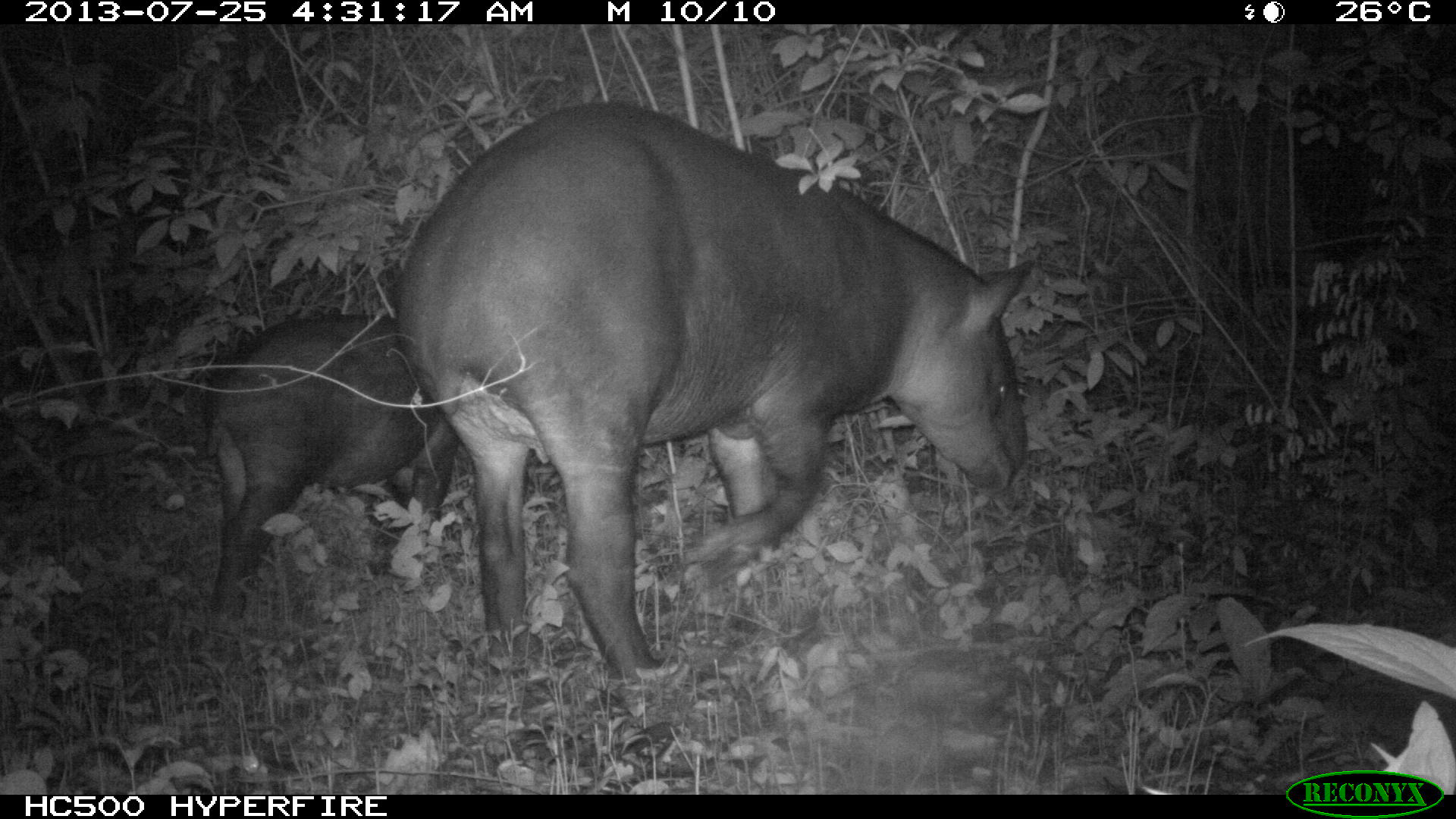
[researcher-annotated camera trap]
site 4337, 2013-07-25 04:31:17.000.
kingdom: Animalia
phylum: Chordata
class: Mammalia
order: Perissodactyla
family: Tapiridae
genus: Tapirus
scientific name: Tapirus bairdii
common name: baird's tapir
Tapirus bairdii (baird's tapir), count 2.